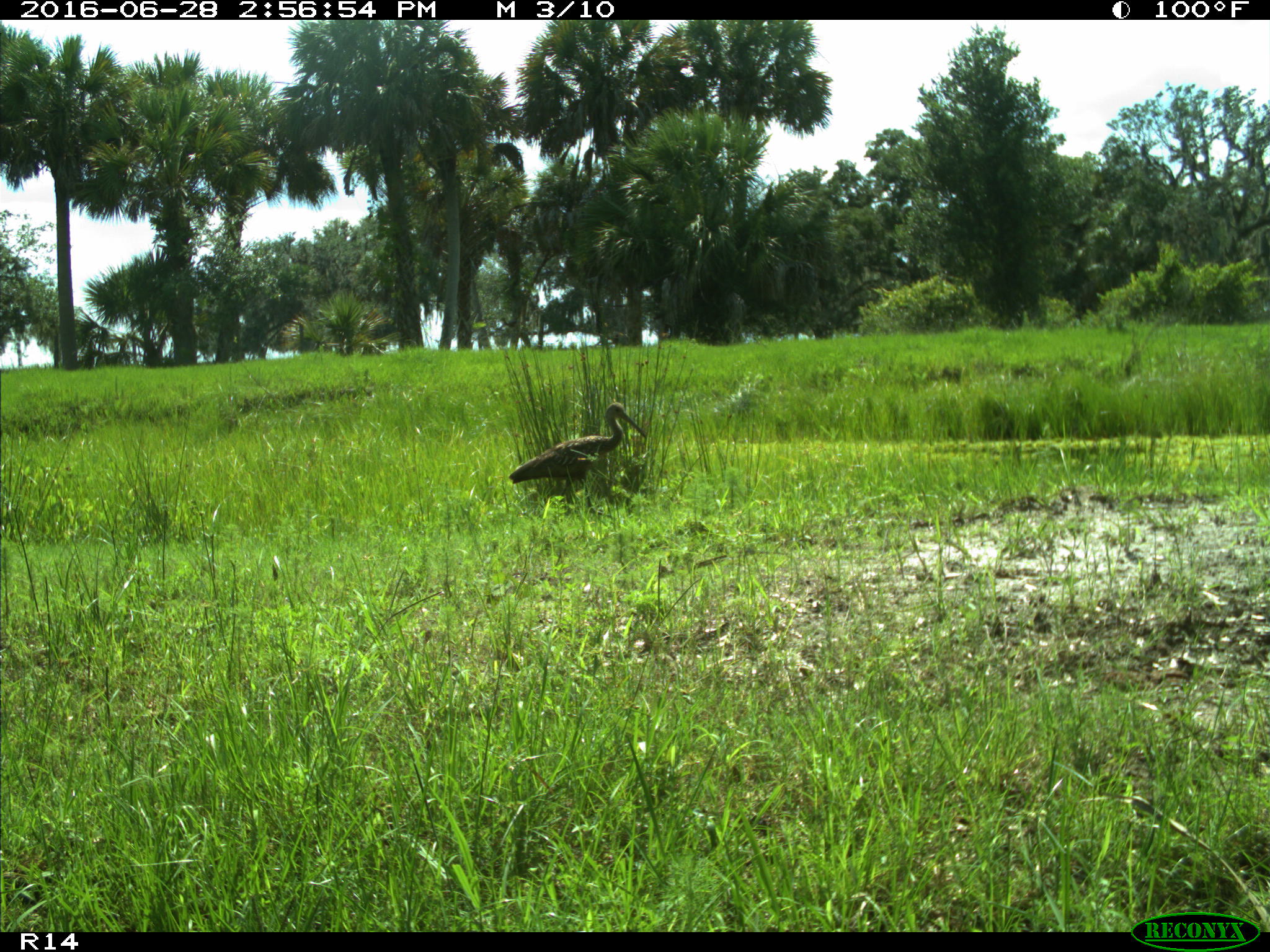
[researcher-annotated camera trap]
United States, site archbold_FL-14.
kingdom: Animalia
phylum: Chordata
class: Aves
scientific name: Aves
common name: birds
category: unidentified bird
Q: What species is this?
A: Unidentified bird (birds) (Aves).